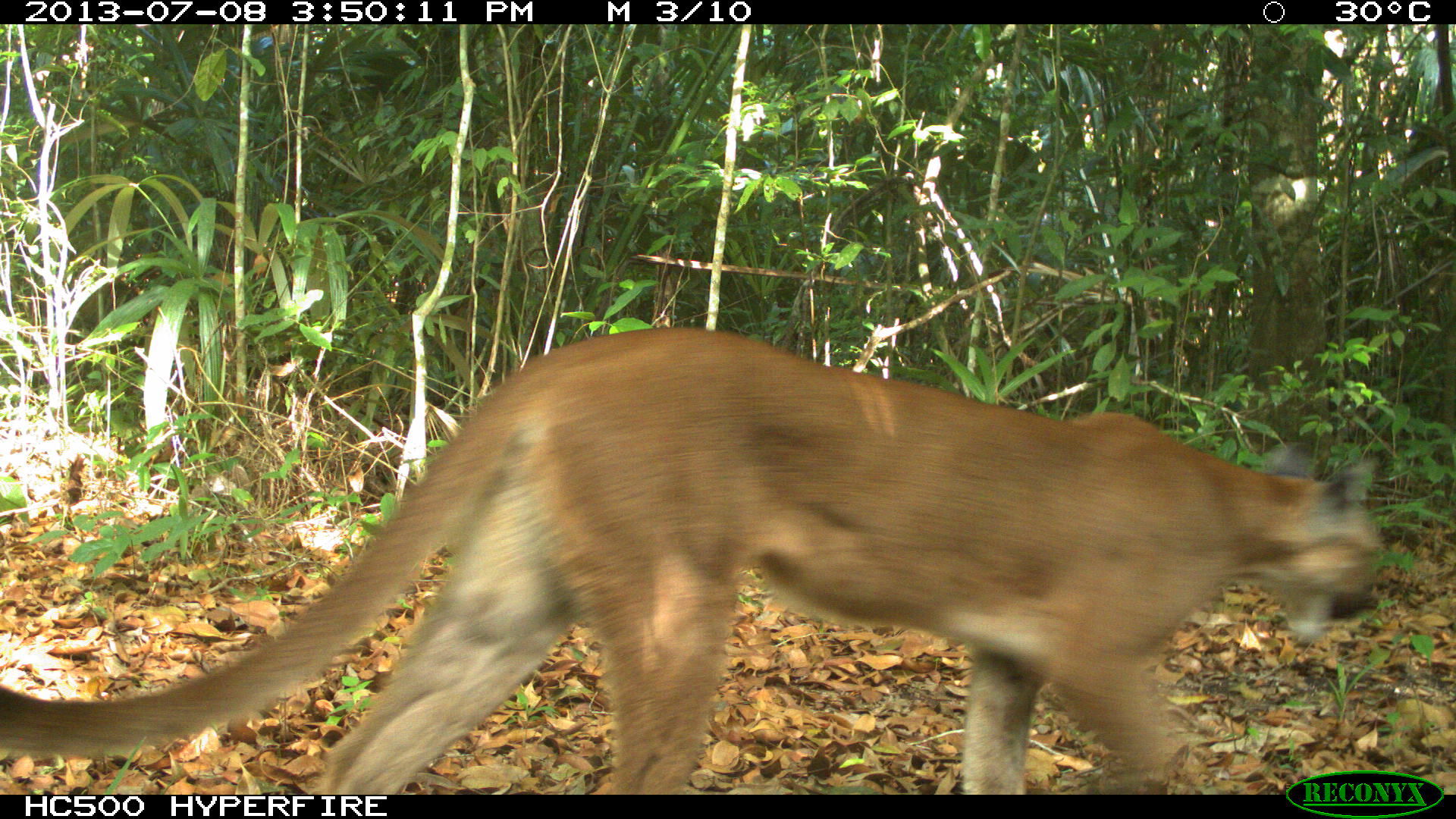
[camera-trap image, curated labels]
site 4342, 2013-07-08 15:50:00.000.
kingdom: Animalia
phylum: Chordata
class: Mammalia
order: Carnivora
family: Felidae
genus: Puma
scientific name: Puma concolor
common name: mountain lion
Puma concolor (mountain lion), count 1, sex female.